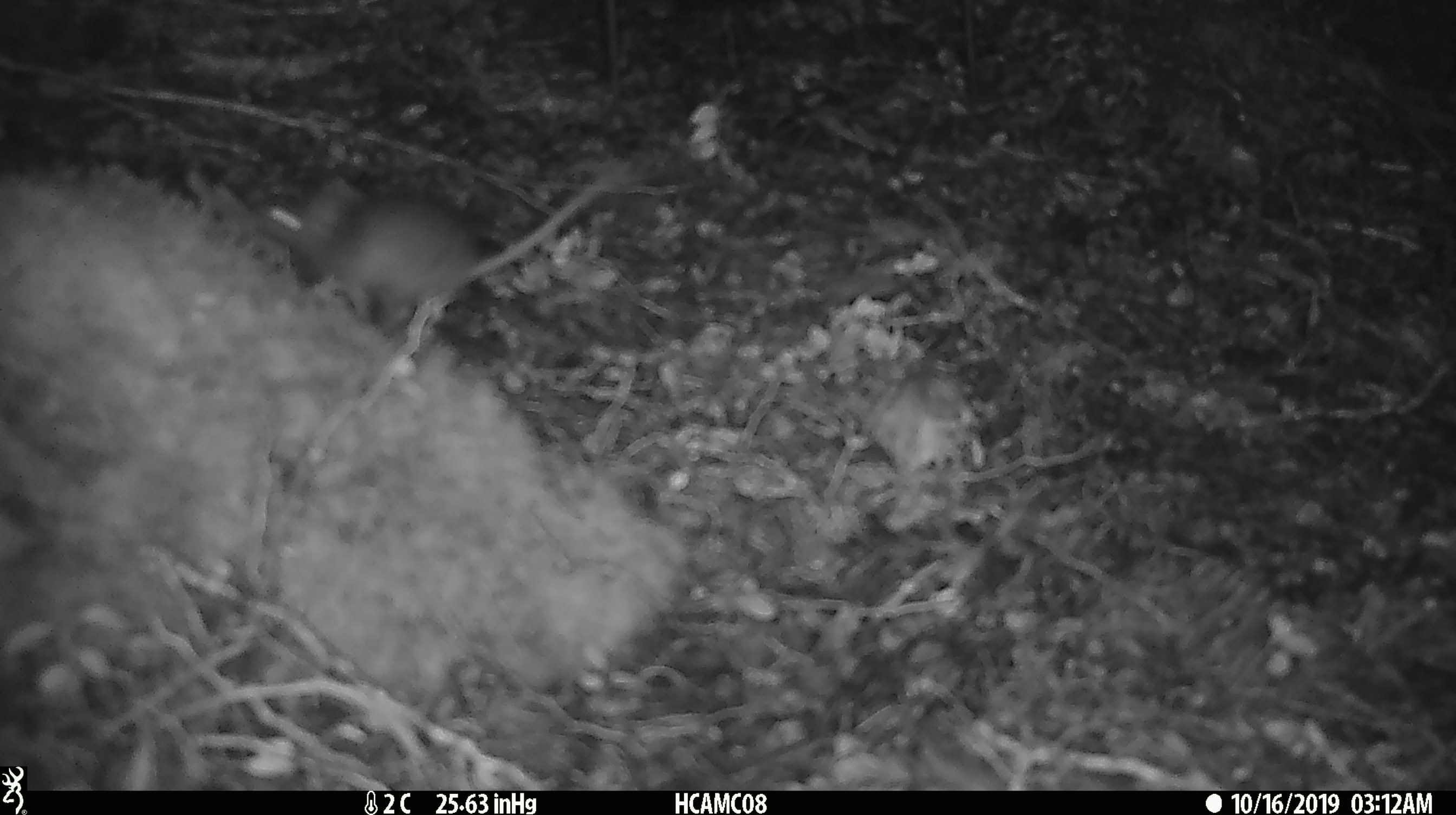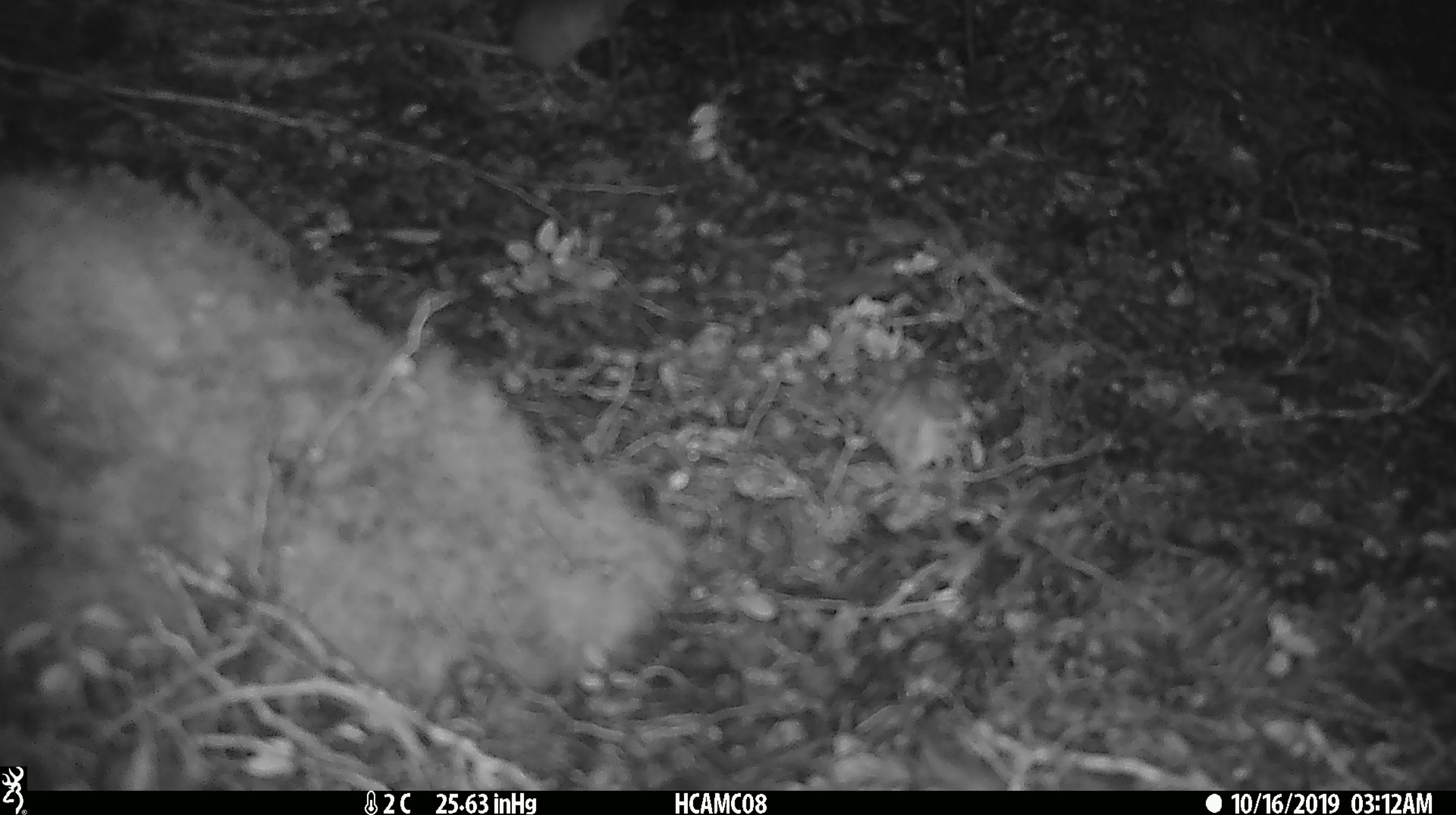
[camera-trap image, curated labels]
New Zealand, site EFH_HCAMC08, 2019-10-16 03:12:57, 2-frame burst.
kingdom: Animalia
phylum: Chordata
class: Mammalia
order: Rodentia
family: Muridae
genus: Mus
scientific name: Mus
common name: mouse